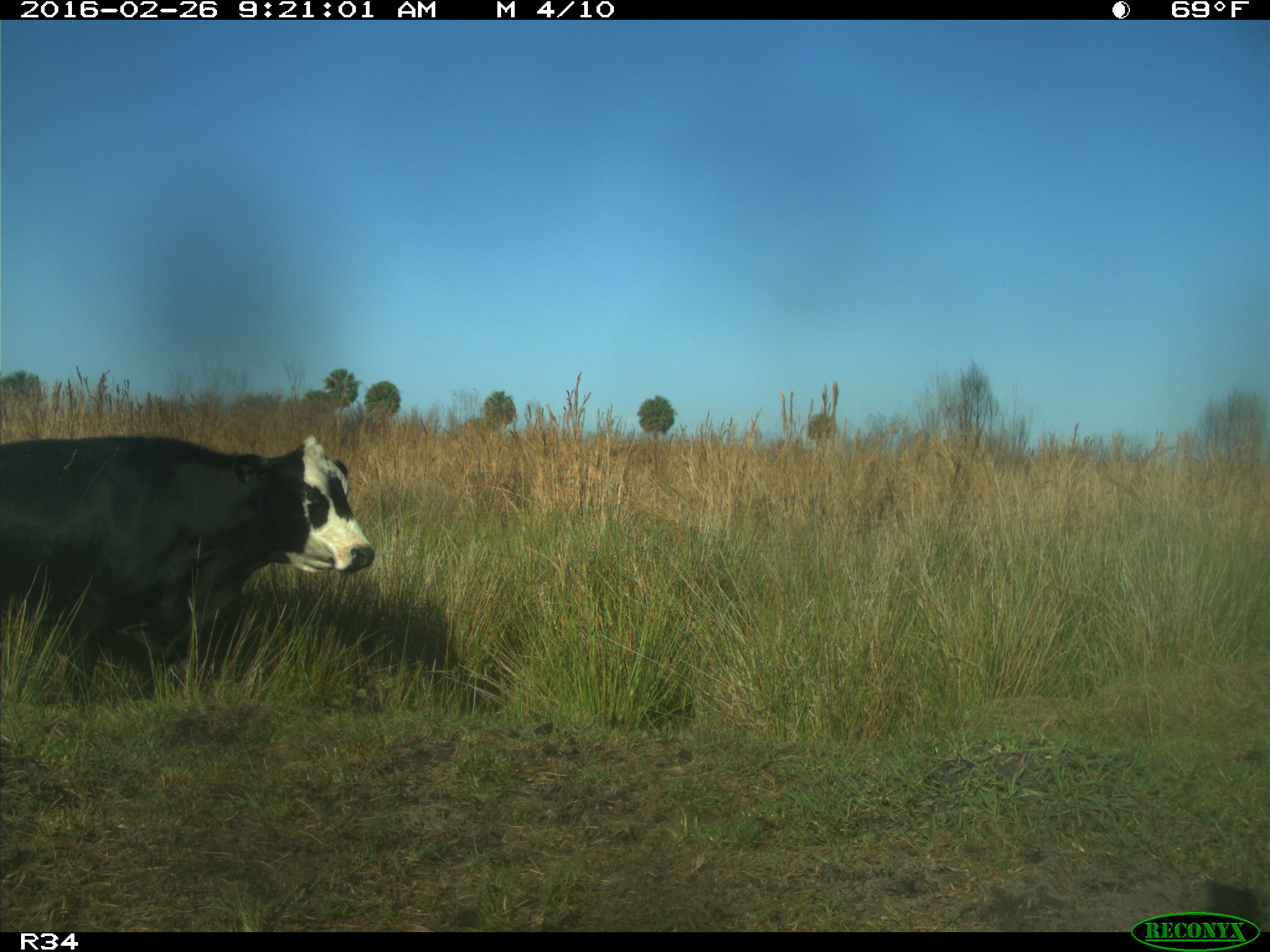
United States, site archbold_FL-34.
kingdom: Animalia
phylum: Chordata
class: Mammalia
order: Artiodactyla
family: Bovidae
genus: Bos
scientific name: Bos taurus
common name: domestic cow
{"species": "Bos taurus (domestic cow)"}